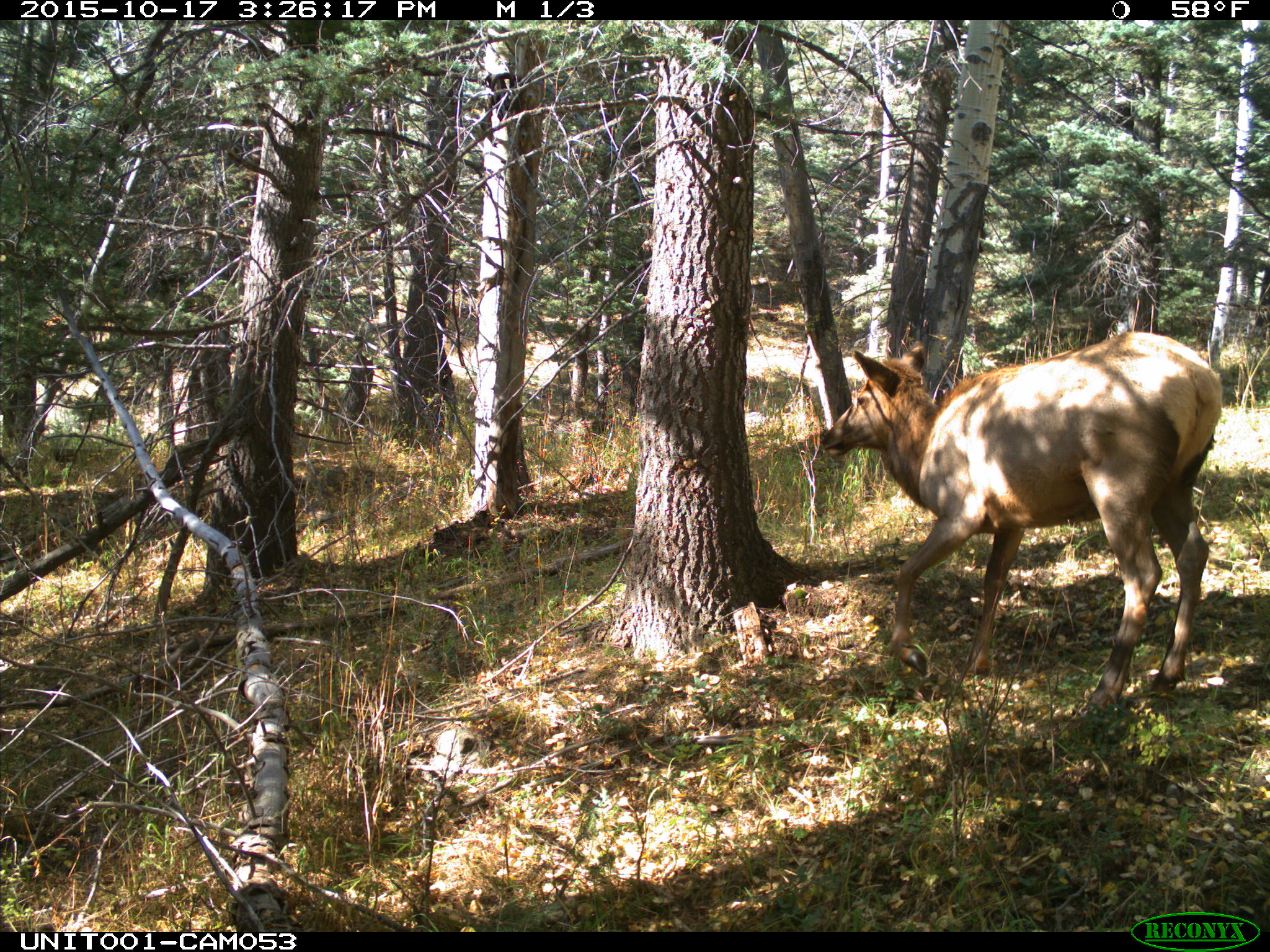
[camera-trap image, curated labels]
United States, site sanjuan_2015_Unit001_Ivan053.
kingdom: Animalia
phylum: Chordata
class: Mammalia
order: Artiodactyla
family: Cervidae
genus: Cervus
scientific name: Cervus elaphus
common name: red deer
Cervus elaphus (red deer).